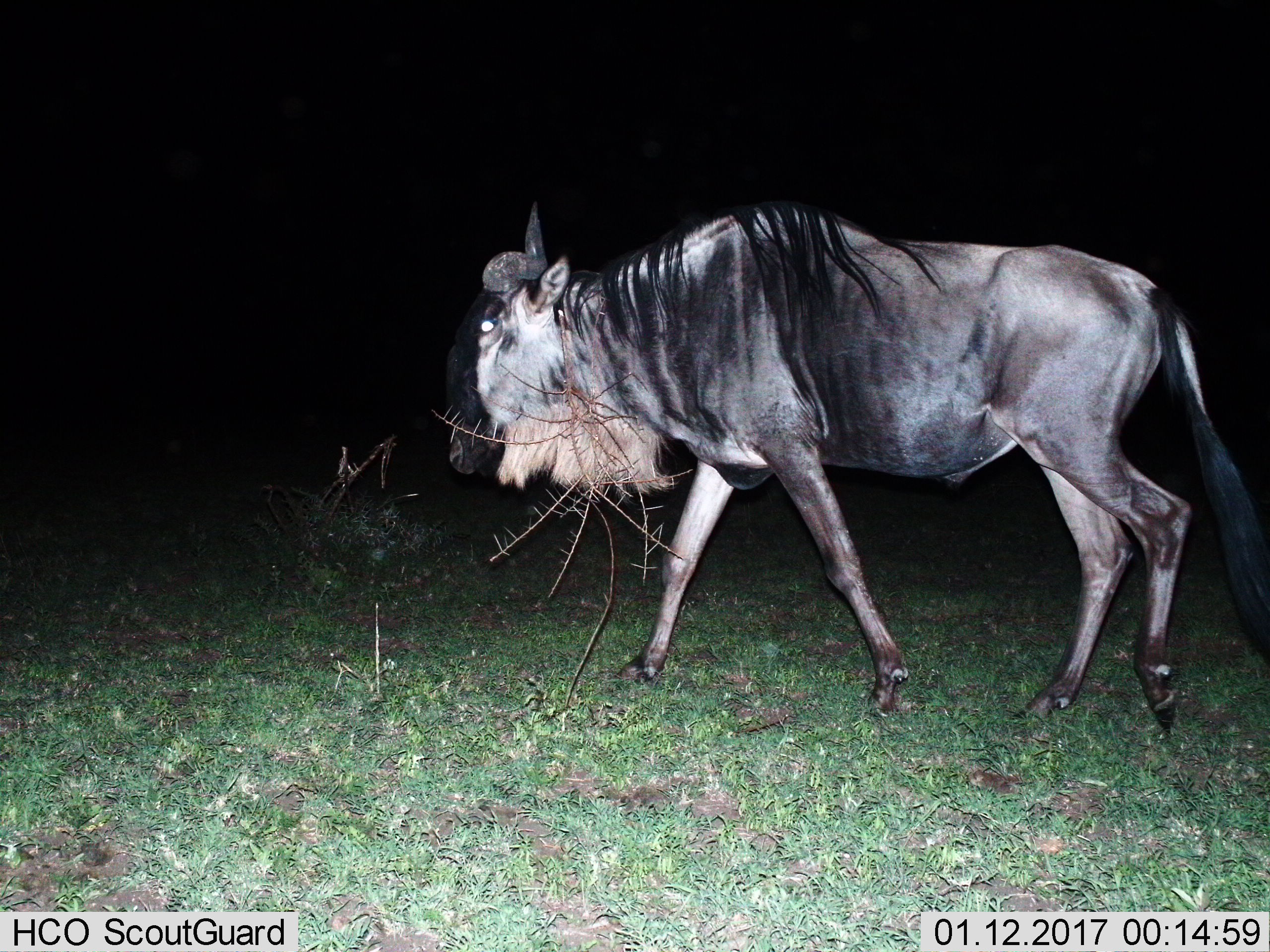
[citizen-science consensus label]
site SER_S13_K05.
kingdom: Animalia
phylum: Chordata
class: Mammalia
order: Artiodactyla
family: Bovidae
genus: Connochaetes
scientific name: Connochaetes taurinus taurinus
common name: blue wildebeest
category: wildebeestblue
Wildebeestblue (blue wildebeest) (Connochaetes taurinus taurinus), count 1. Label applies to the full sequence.